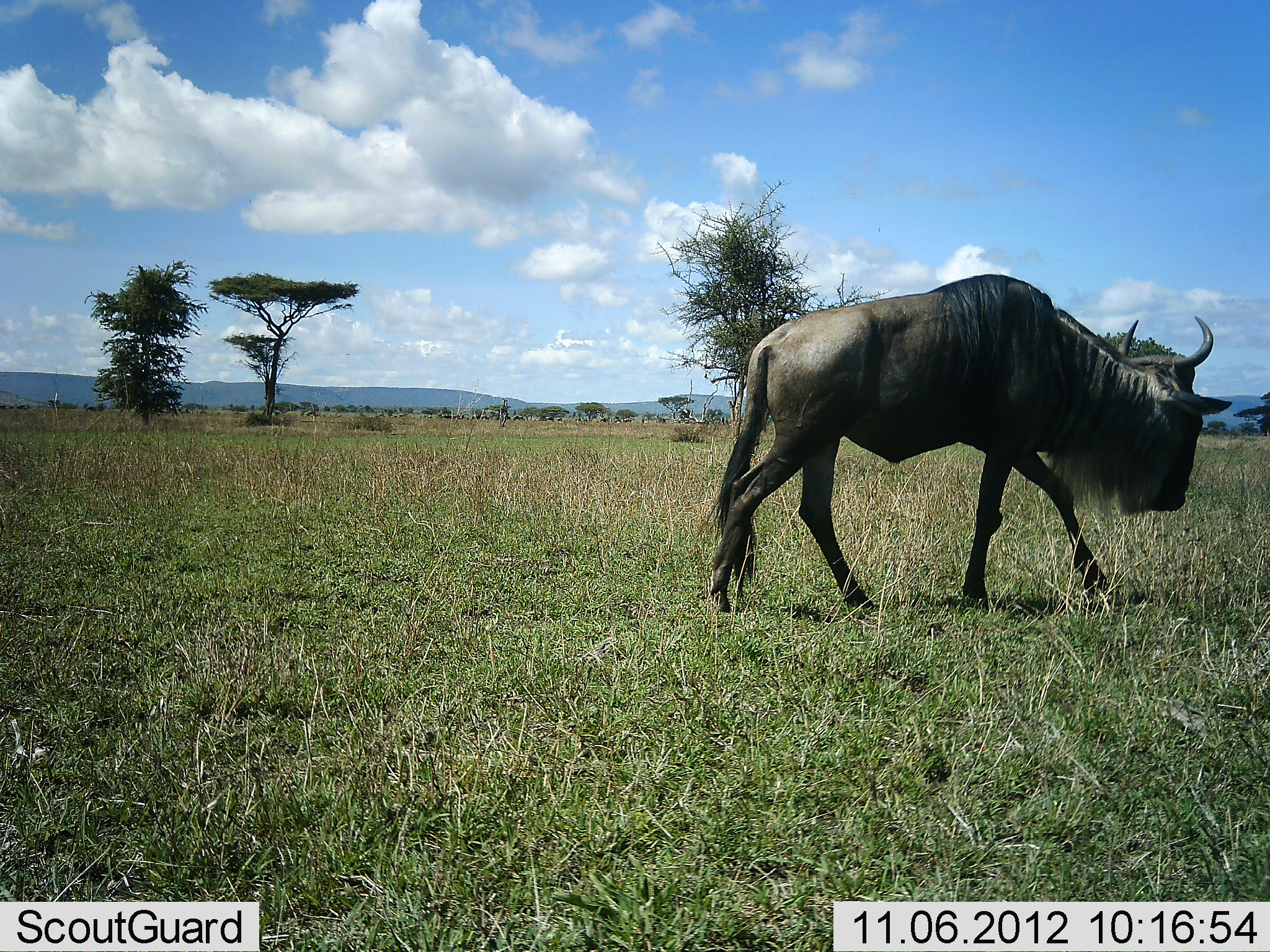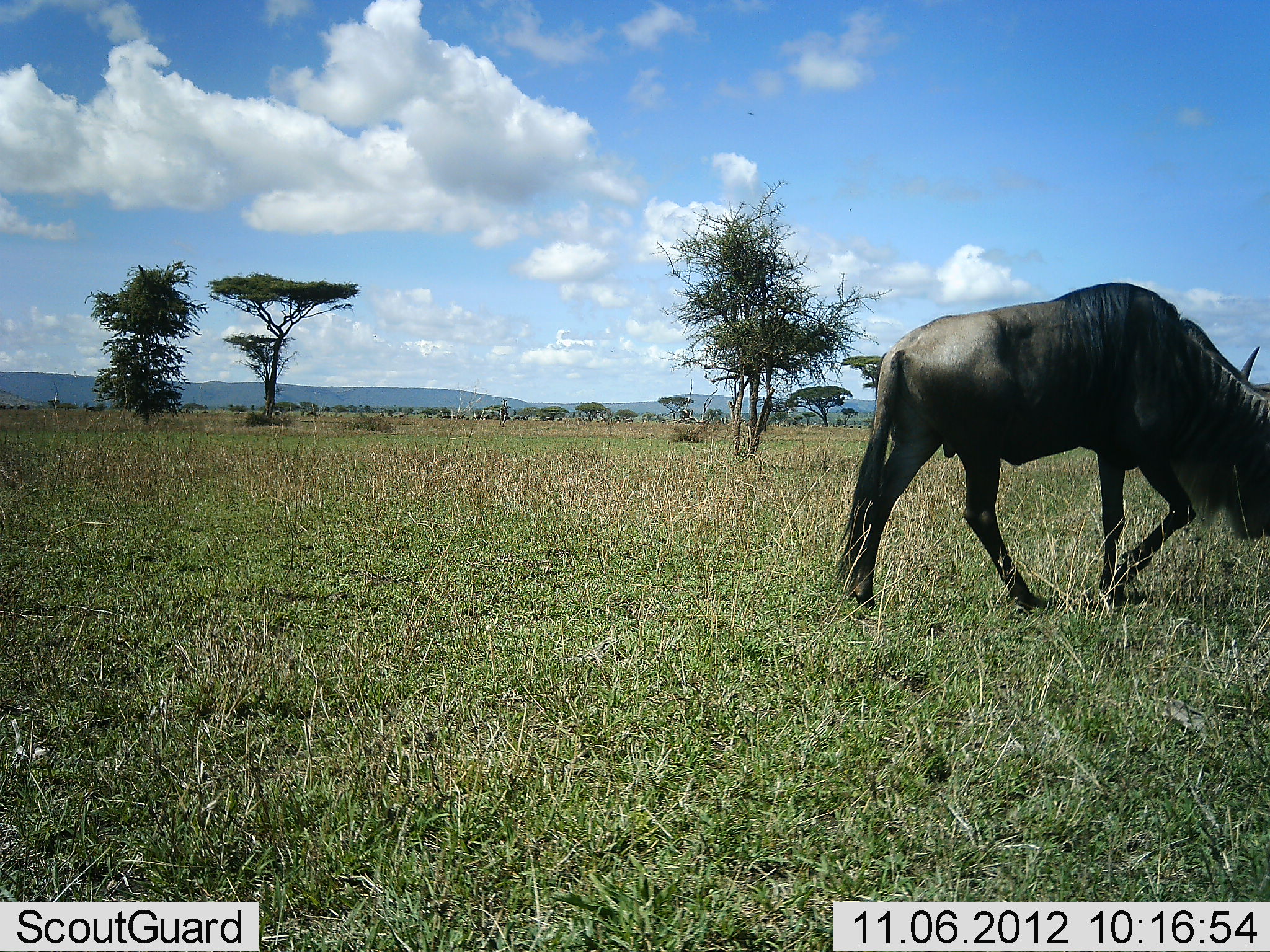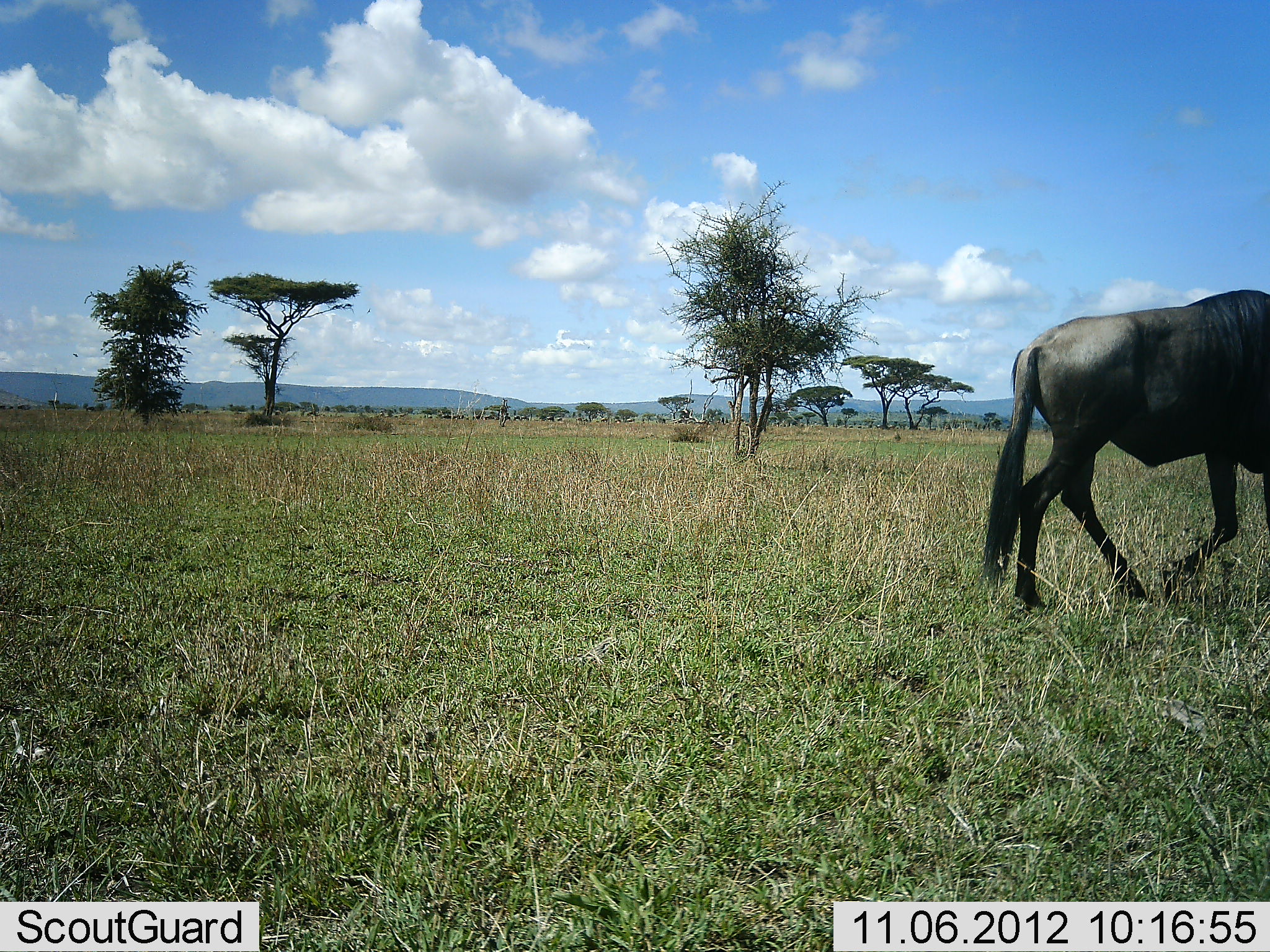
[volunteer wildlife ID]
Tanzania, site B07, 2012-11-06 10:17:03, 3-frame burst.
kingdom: Animalia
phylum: Chordata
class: Mammalia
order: Artiodactyla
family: Bovidae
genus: Connochaetes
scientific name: Connochaetes taurinus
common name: blue wildebeest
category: wildebeest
Wildebeest (blue wildebeest) (Connochaetes taurinus), count 1. Behavior (volunteer vote fractions): standing 0%, resting 0%, moving 100%, interacting 0%. Young present (vote fraction): 0%. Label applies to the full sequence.